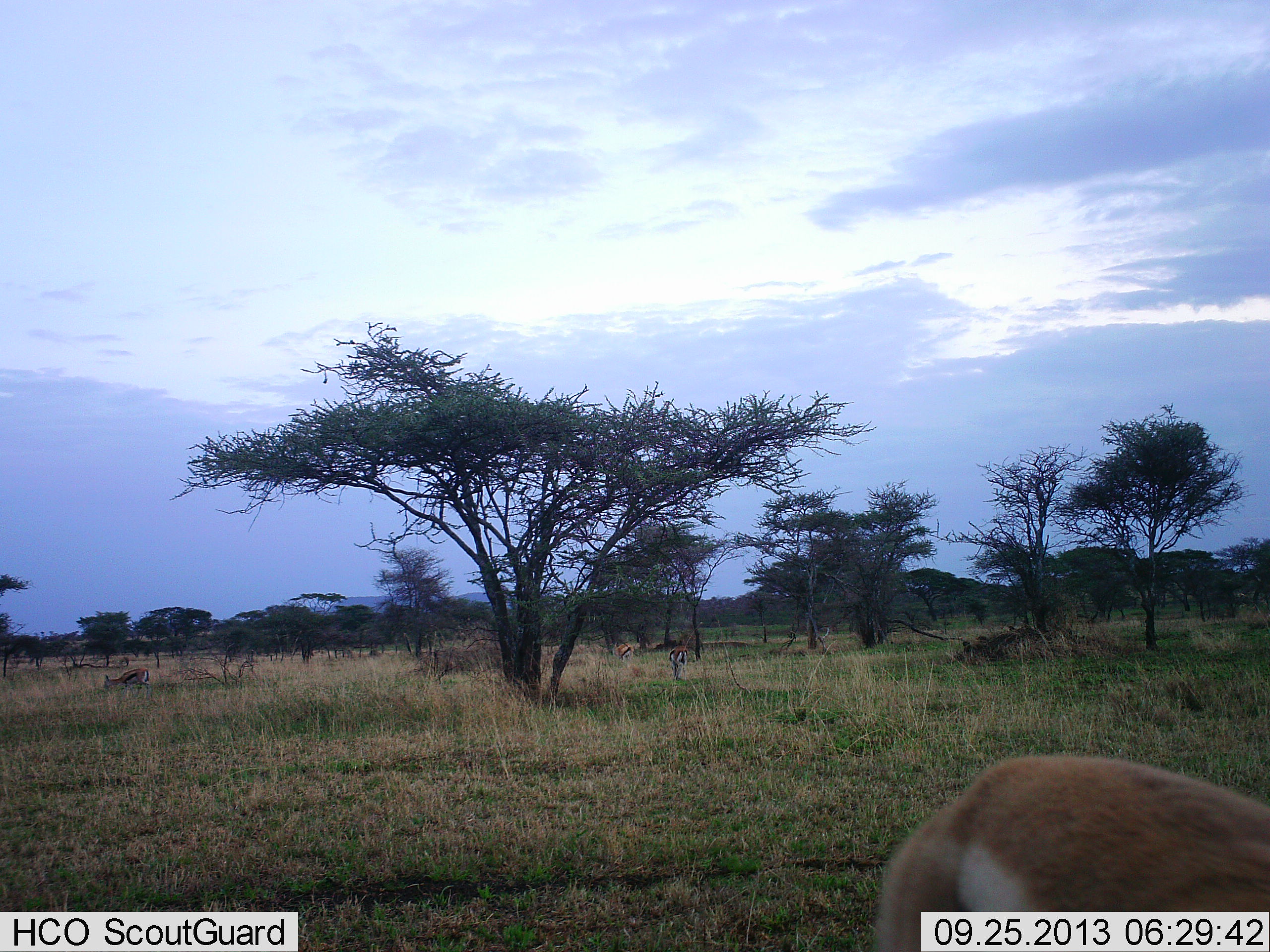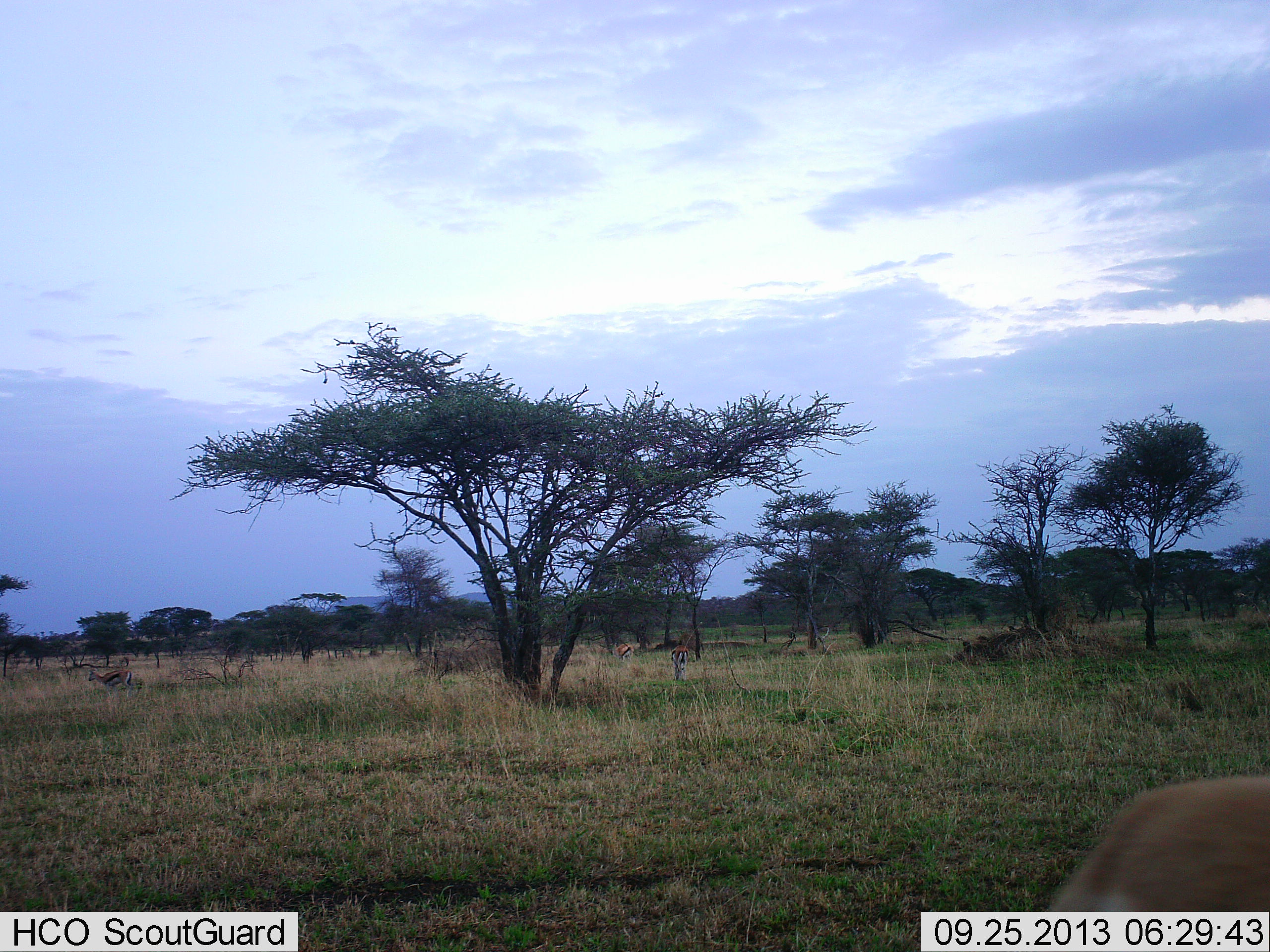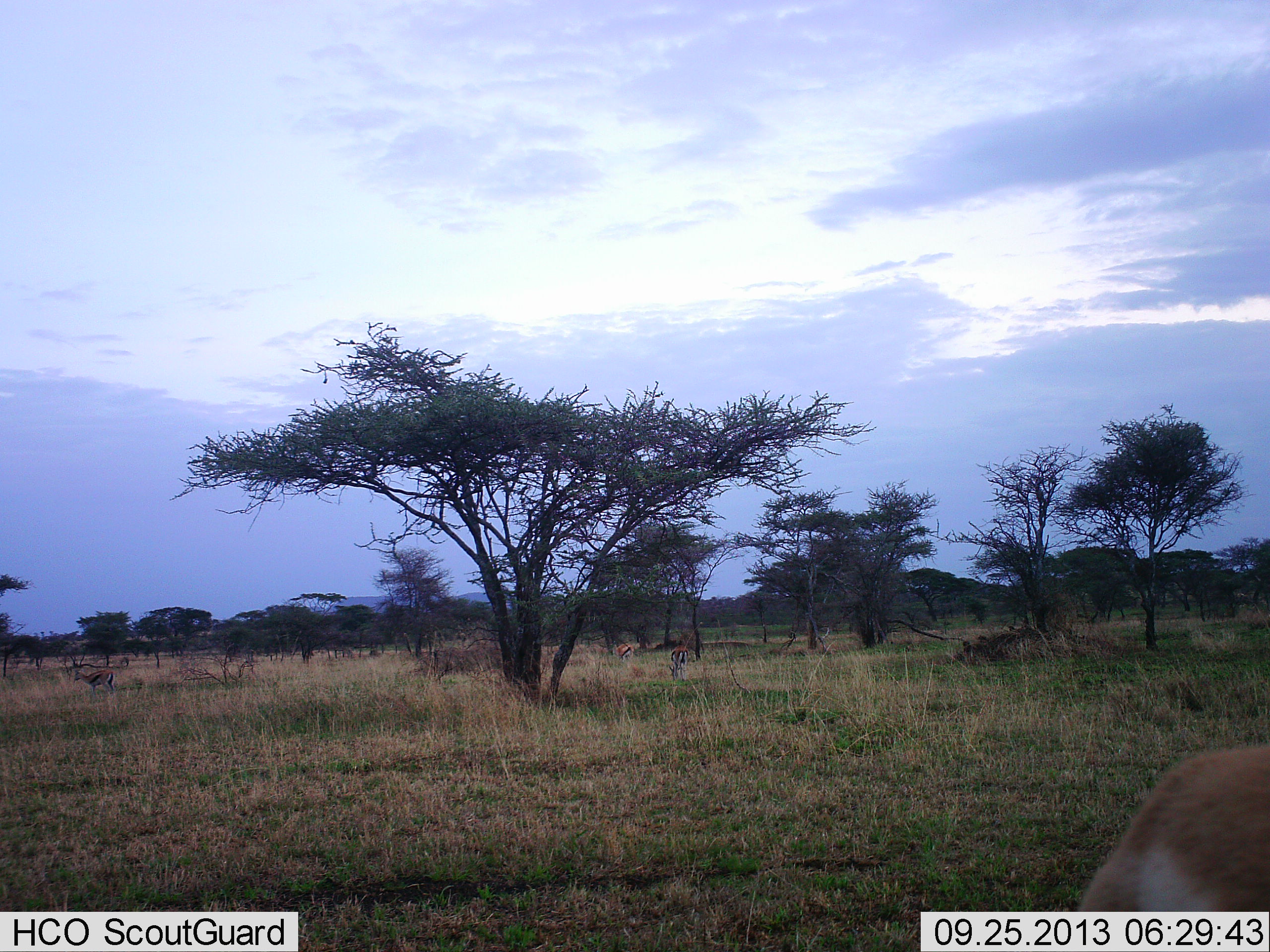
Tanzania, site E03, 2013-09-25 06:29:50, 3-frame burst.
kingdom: Animalia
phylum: Chordata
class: Mammalia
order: Artiodactyla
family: Bovidae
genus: Eudorcas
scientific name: Eudorcas thomsonii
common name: thomson's gazelle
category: gazellethomsons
Gazellethomsons (thomson's gazelle) (Eudorcas thomsonii), count 4. Behavior (volunteer vote fractions): standing 18%, resting 5%, moving 82%, interacting 0%. Young present (vote fraction): 0%. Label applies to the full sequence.